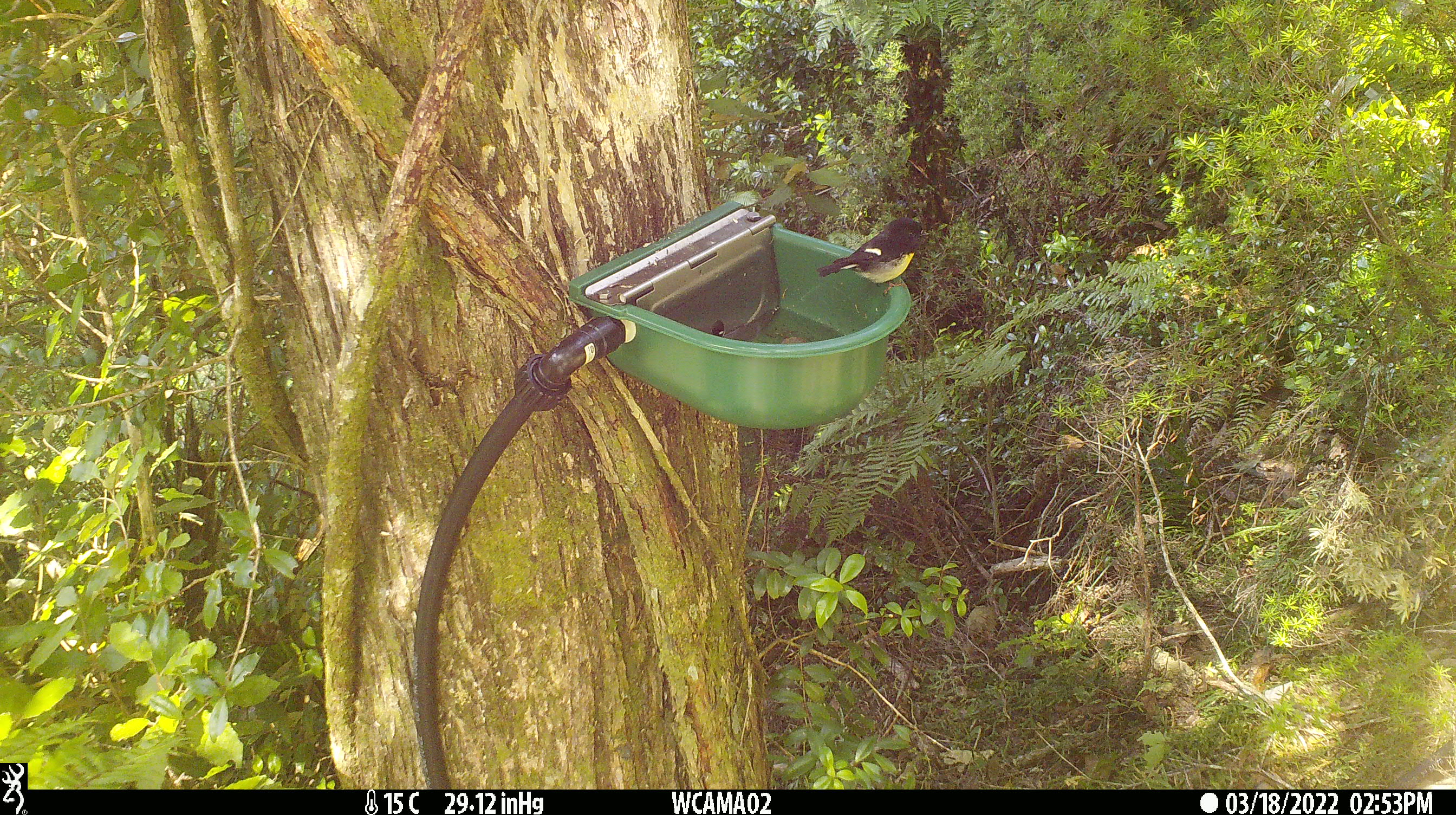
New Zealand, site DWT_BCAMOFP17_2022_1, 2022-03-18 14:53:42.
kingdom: Animalia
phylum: Chordata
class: Aves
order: Passeriformes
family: Petroicidae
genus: Petroica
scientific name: Petroica macrocephala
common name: tomtit